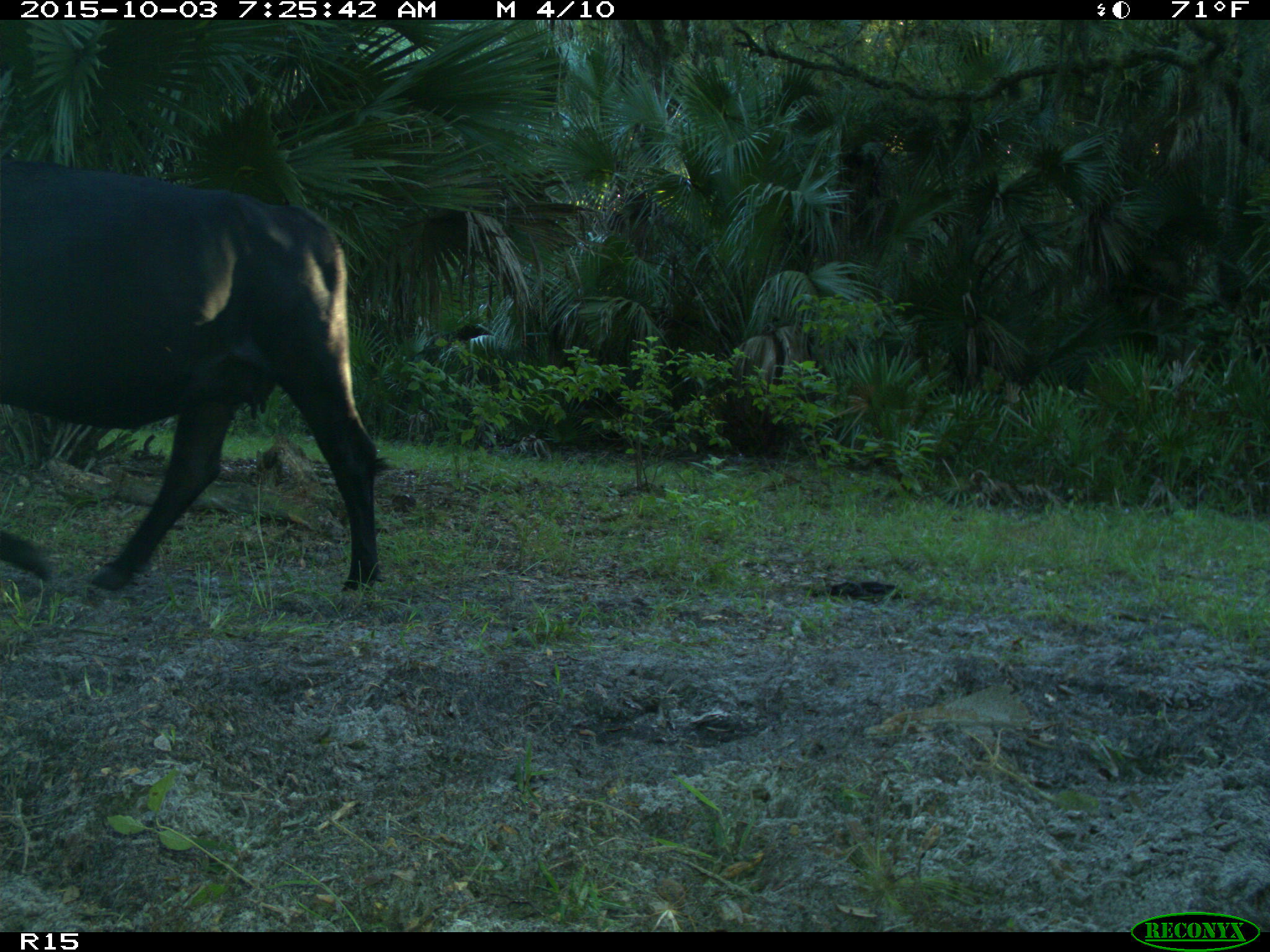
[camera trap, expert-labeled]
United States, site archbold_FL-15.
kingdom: Animalia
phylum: Chordata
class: Mammalia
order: Artiodactyla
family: Bovidae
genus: Bos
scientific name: Bos taurus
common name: domestic cow